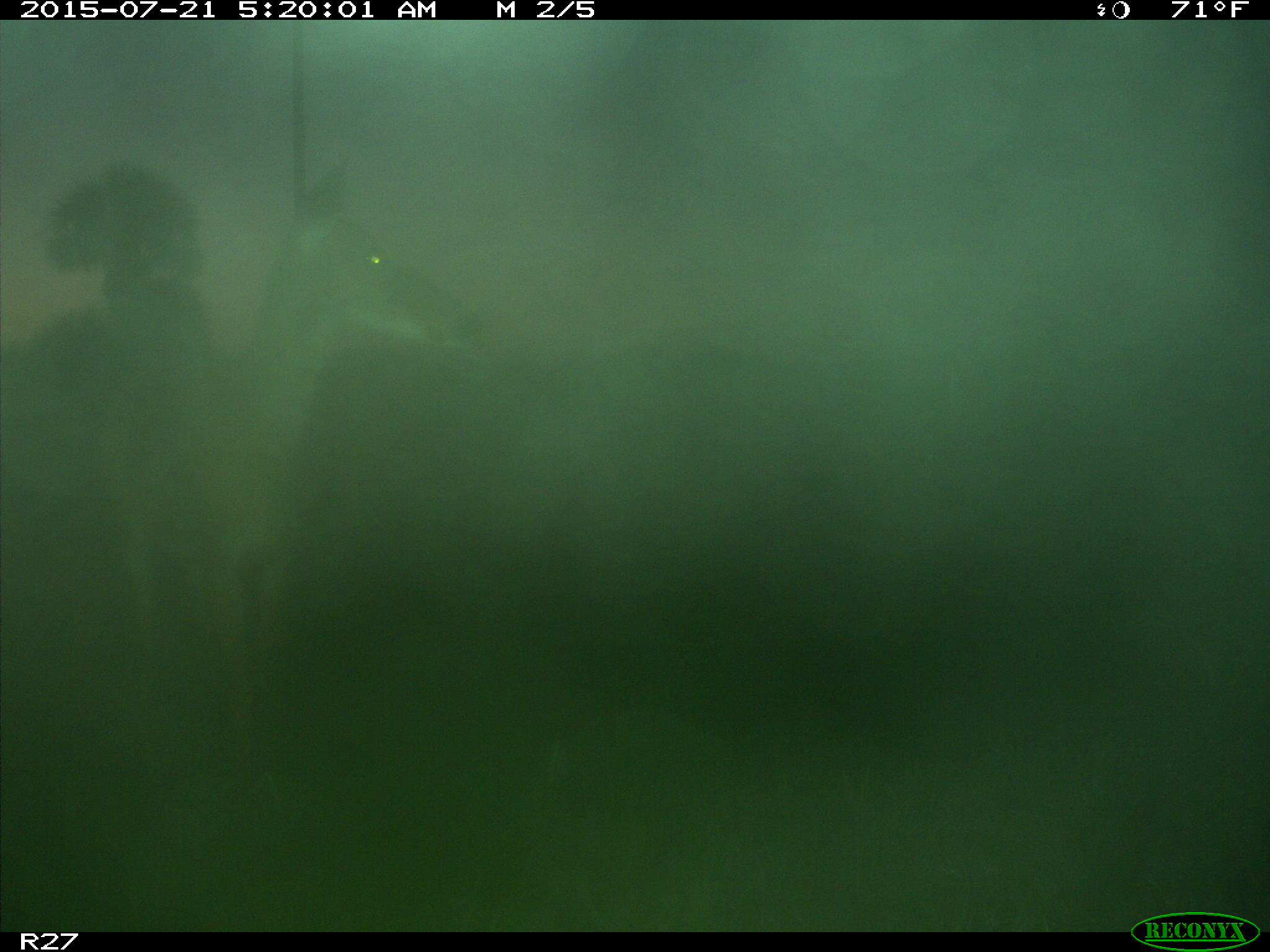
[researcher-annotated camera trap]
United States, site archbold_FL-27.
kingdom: Animalia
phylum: Chordata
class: Mammalia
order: Artiodactyla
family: Cervidae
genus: Odocoileus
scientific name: Odocoileus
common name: deer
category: unidentified deer